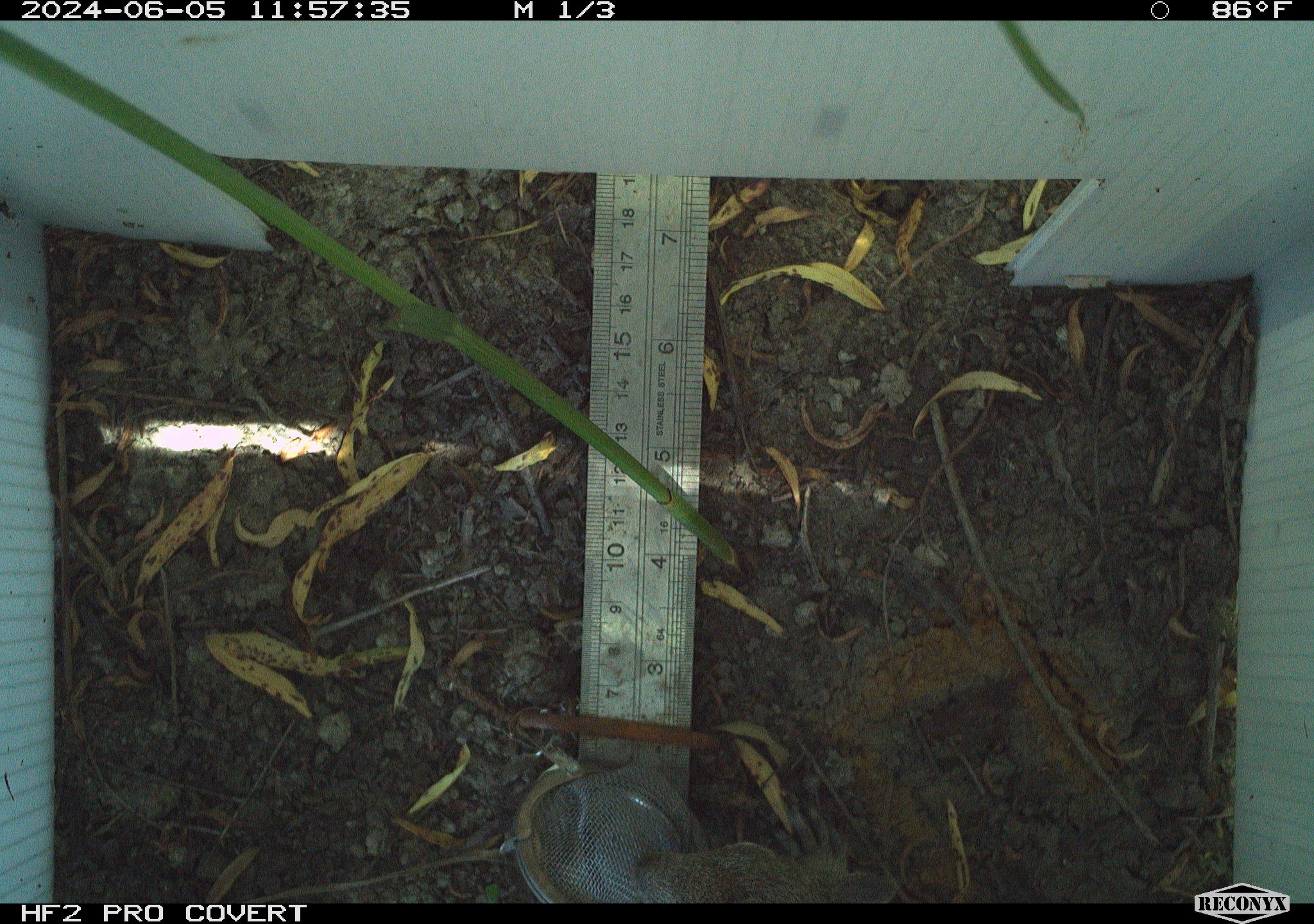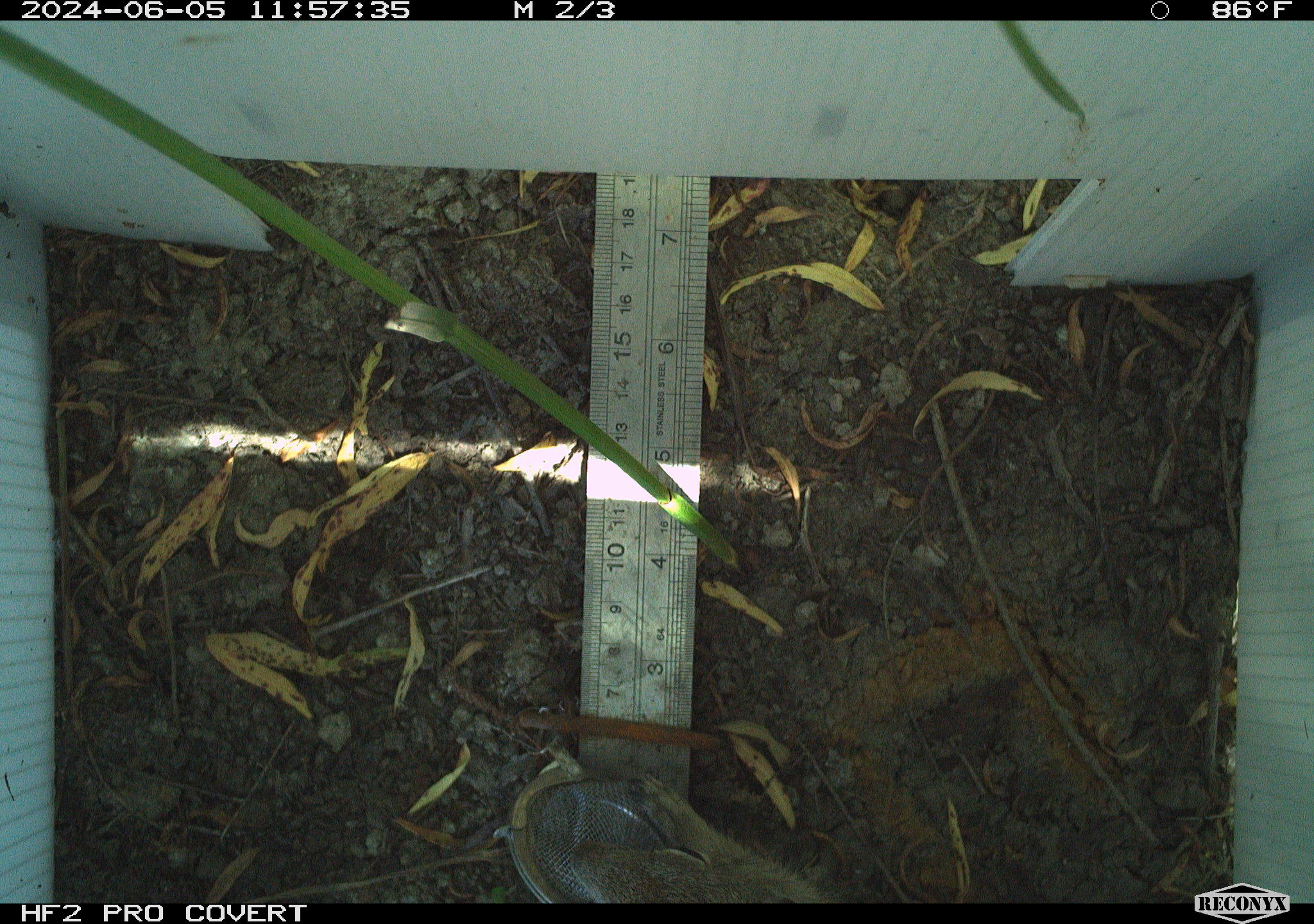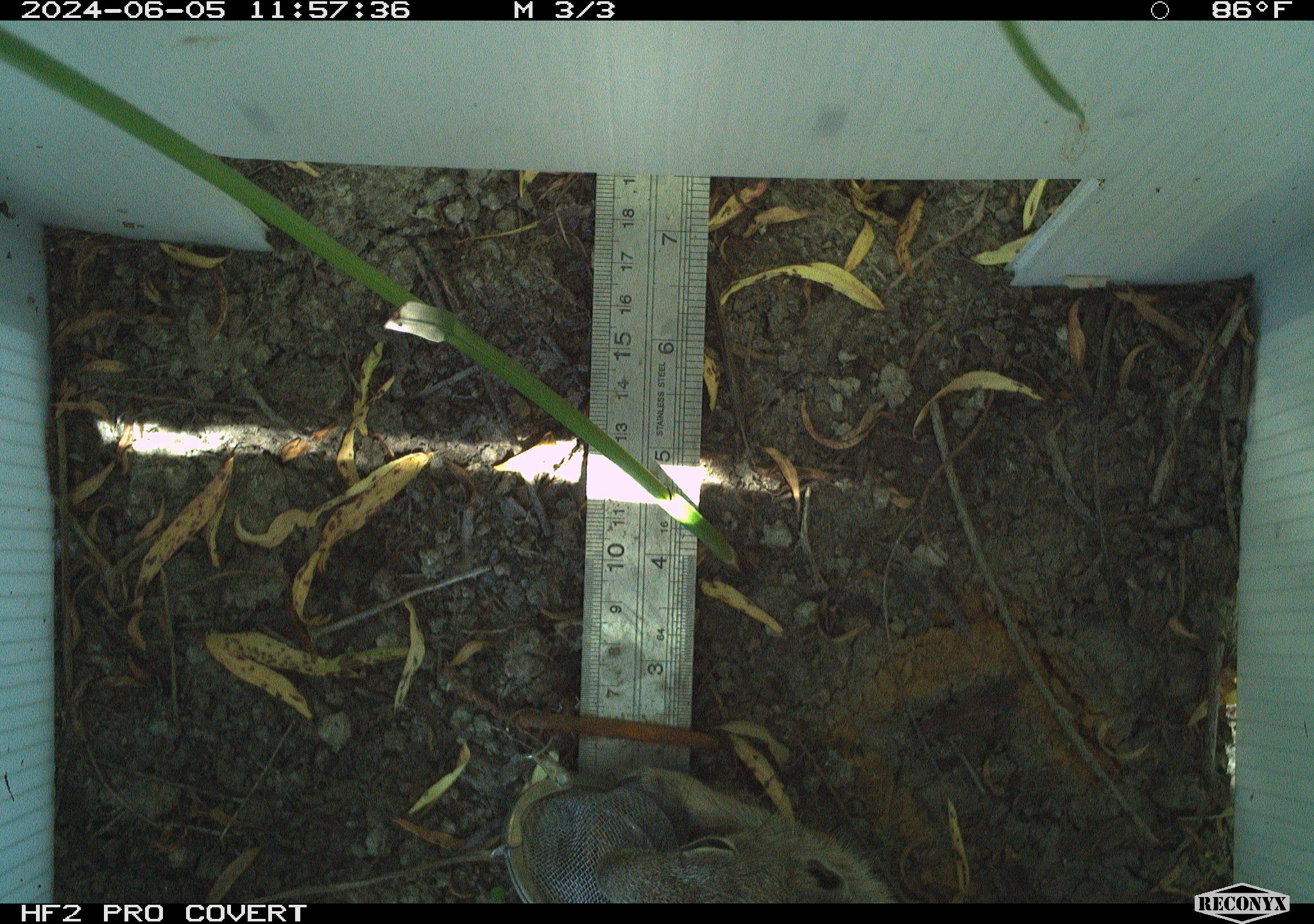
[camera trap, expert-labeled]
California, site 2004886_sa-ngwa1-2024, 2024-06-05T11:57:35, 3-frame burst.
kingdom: Animalia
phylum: Chordata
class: Mammalia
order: Rodentia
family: Sciuridae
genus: Otospermophilus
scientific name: Otospermophilus beecheyi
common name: california ground squirrel